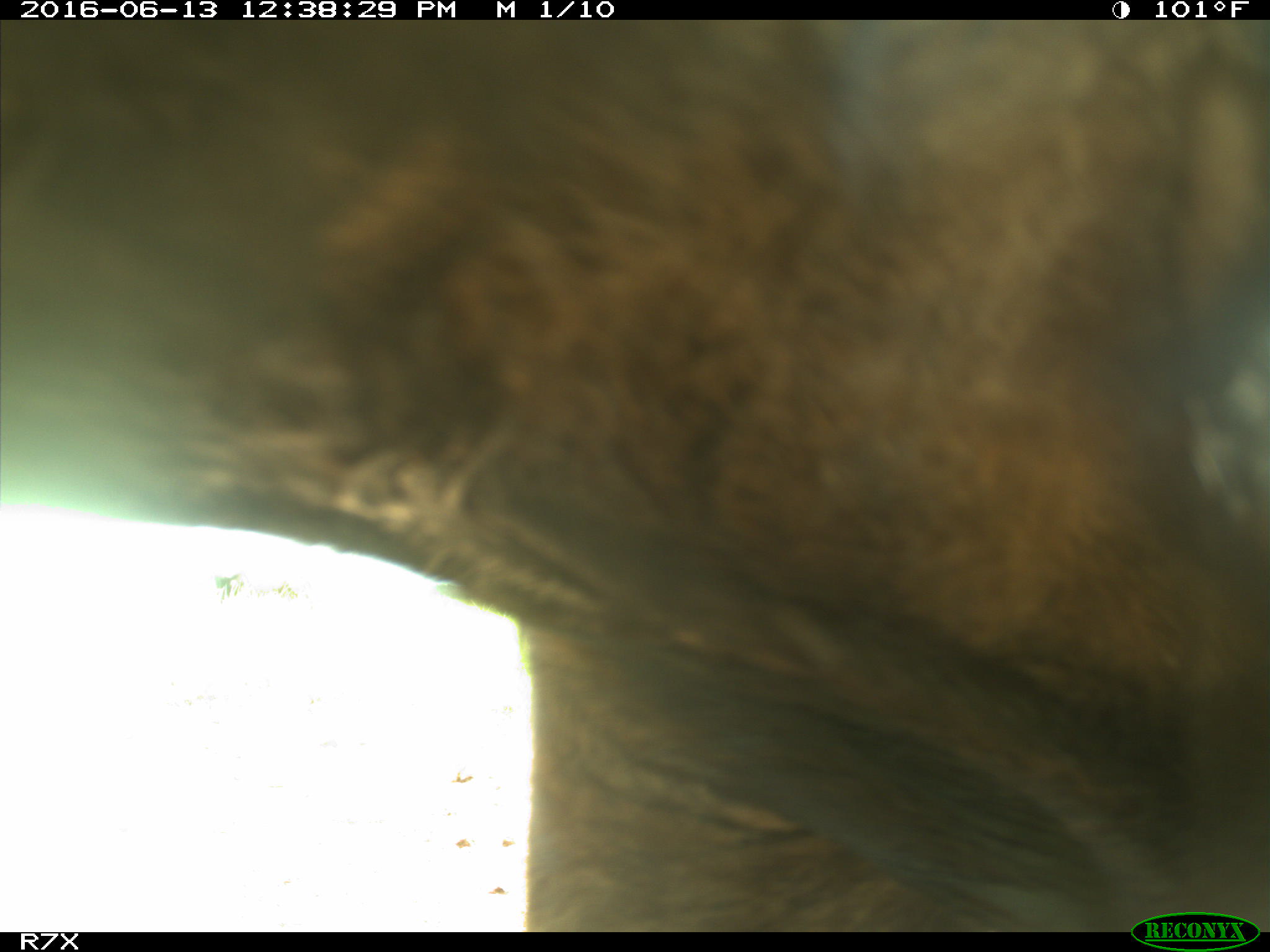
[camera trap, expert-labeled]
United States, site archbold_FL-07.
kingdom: Animalia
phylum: Chordata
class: Mammalia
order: Artiodactyla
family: Bovidae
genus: Bos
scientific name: Bos taurus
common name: domestic cow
Bos taurus (domestic cow).